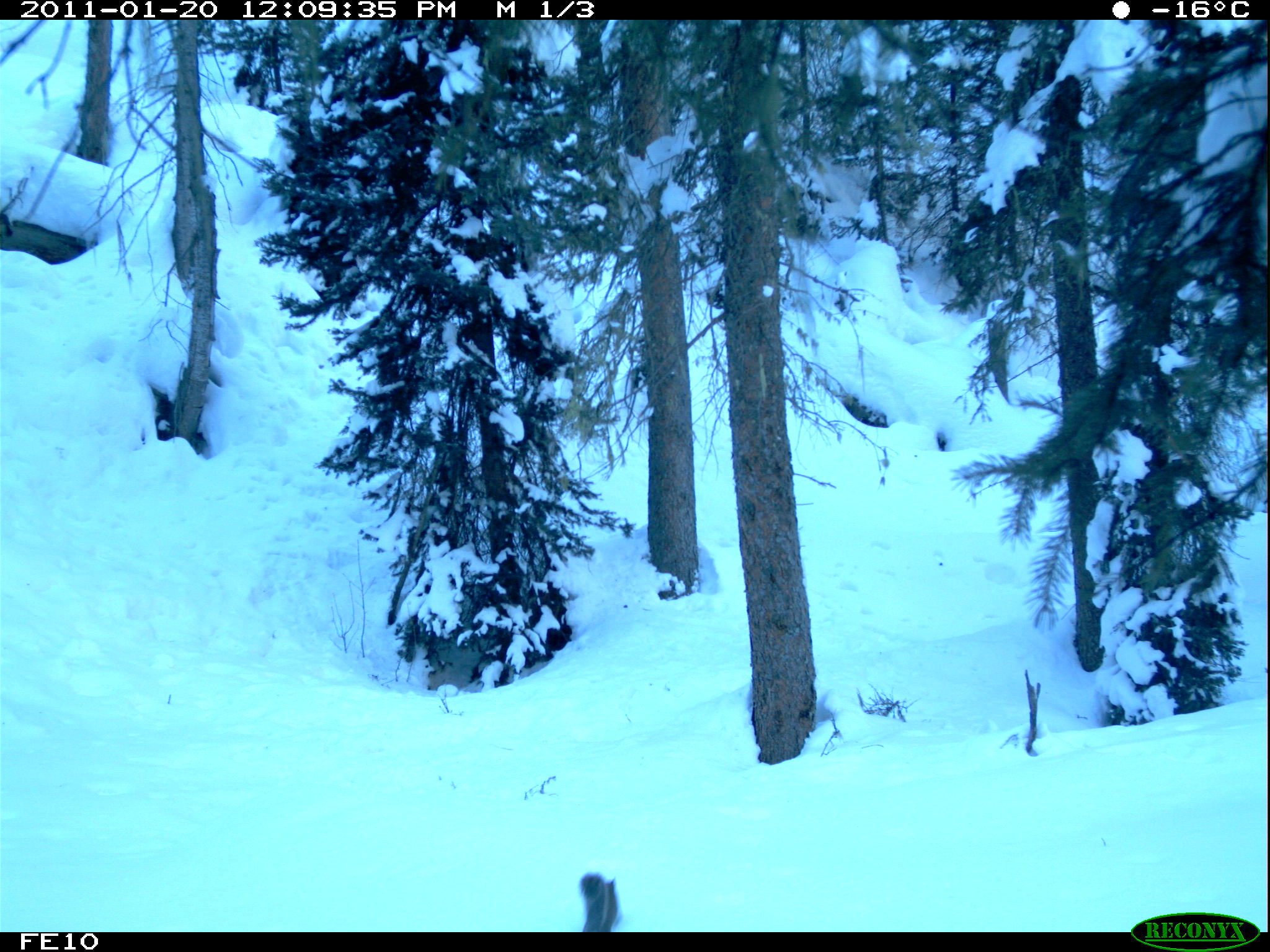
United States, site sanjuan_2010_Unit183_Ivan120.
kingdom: Animalia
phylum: Chordata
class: Mammalia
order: Rodentia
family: Sciuridae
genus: Tamiasciurus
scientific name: Tamiasciurus hudsonicus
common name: american red squirrel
Tamiasciurus hudsonicus (american red squirrel).